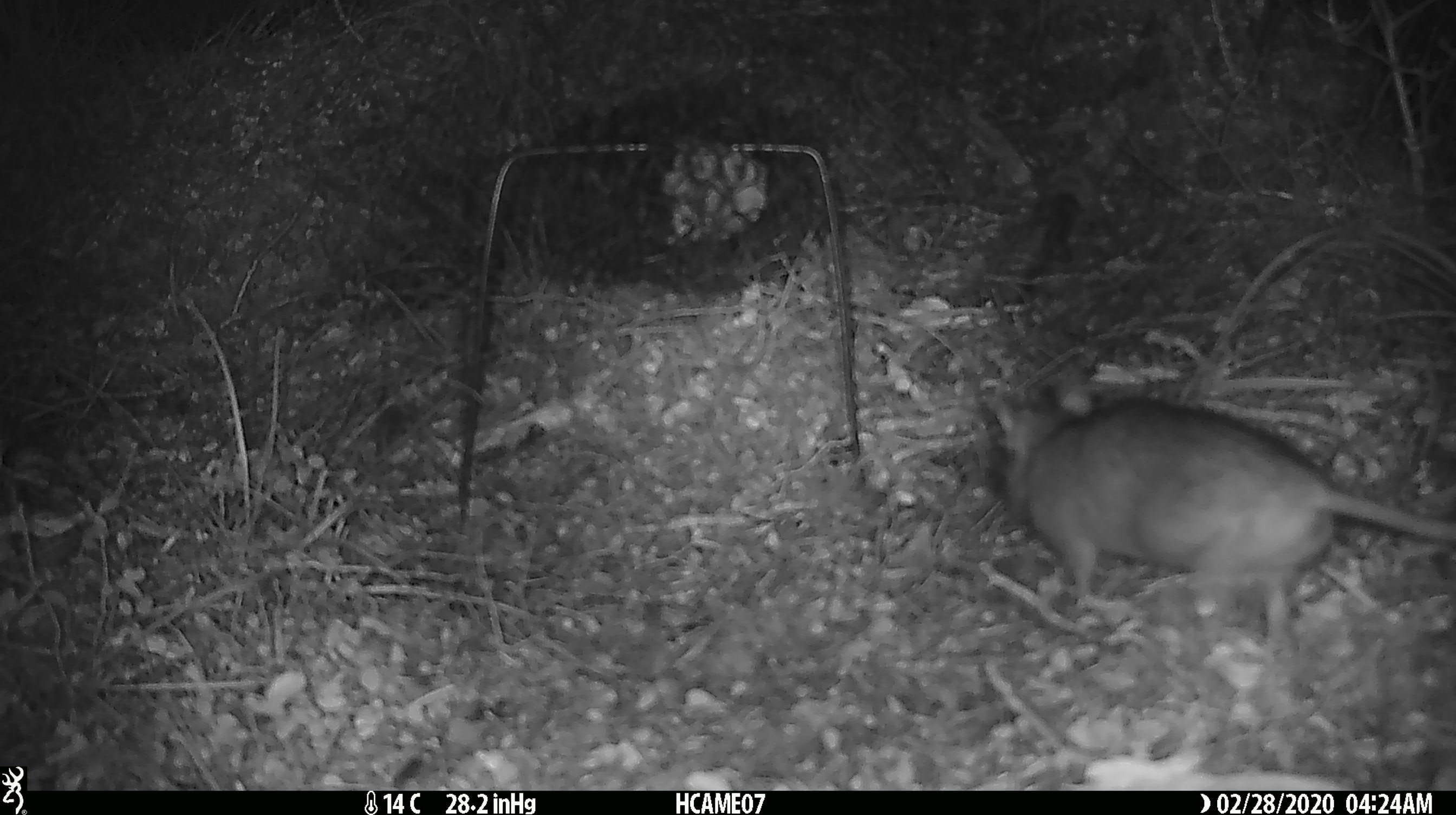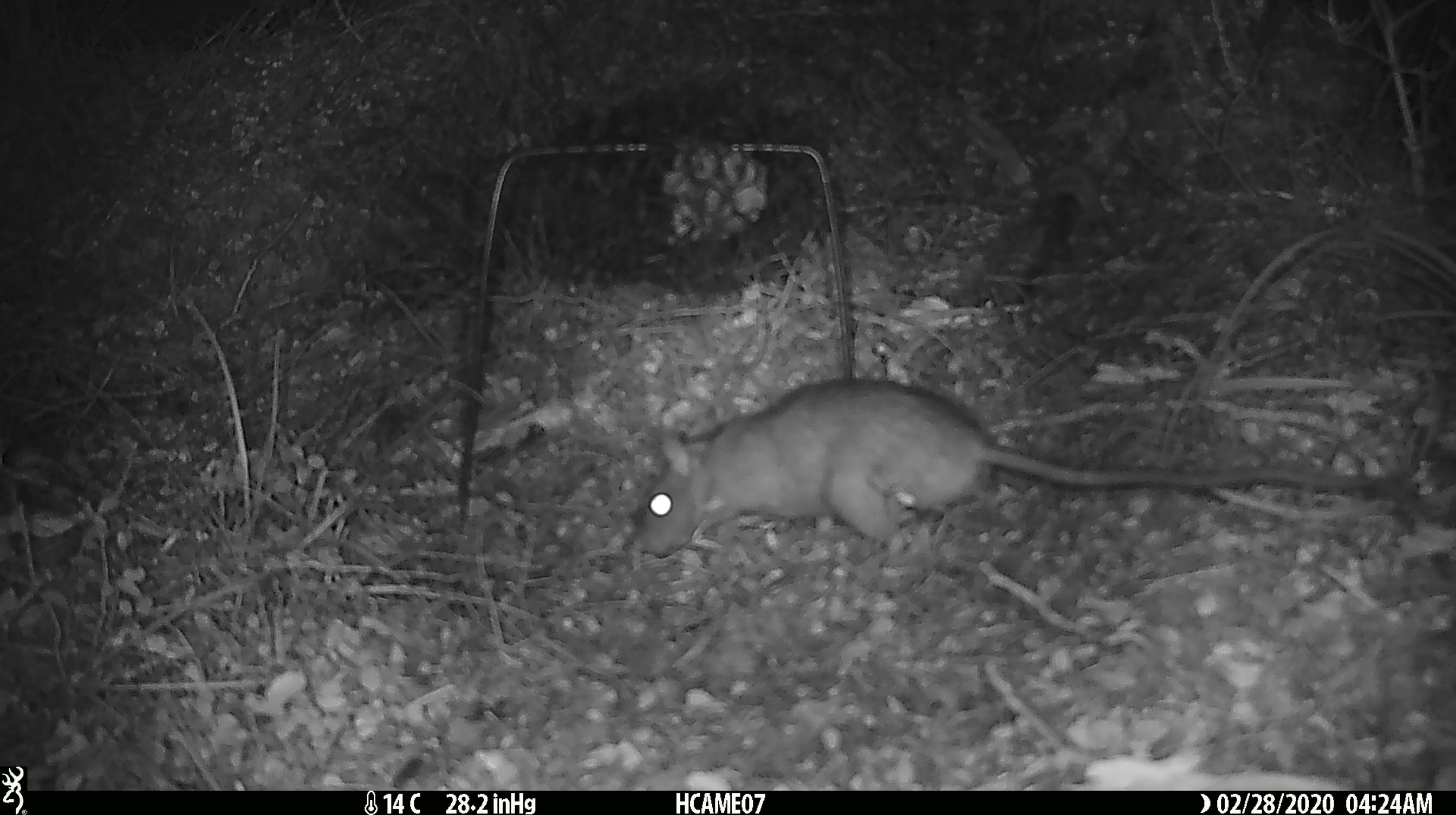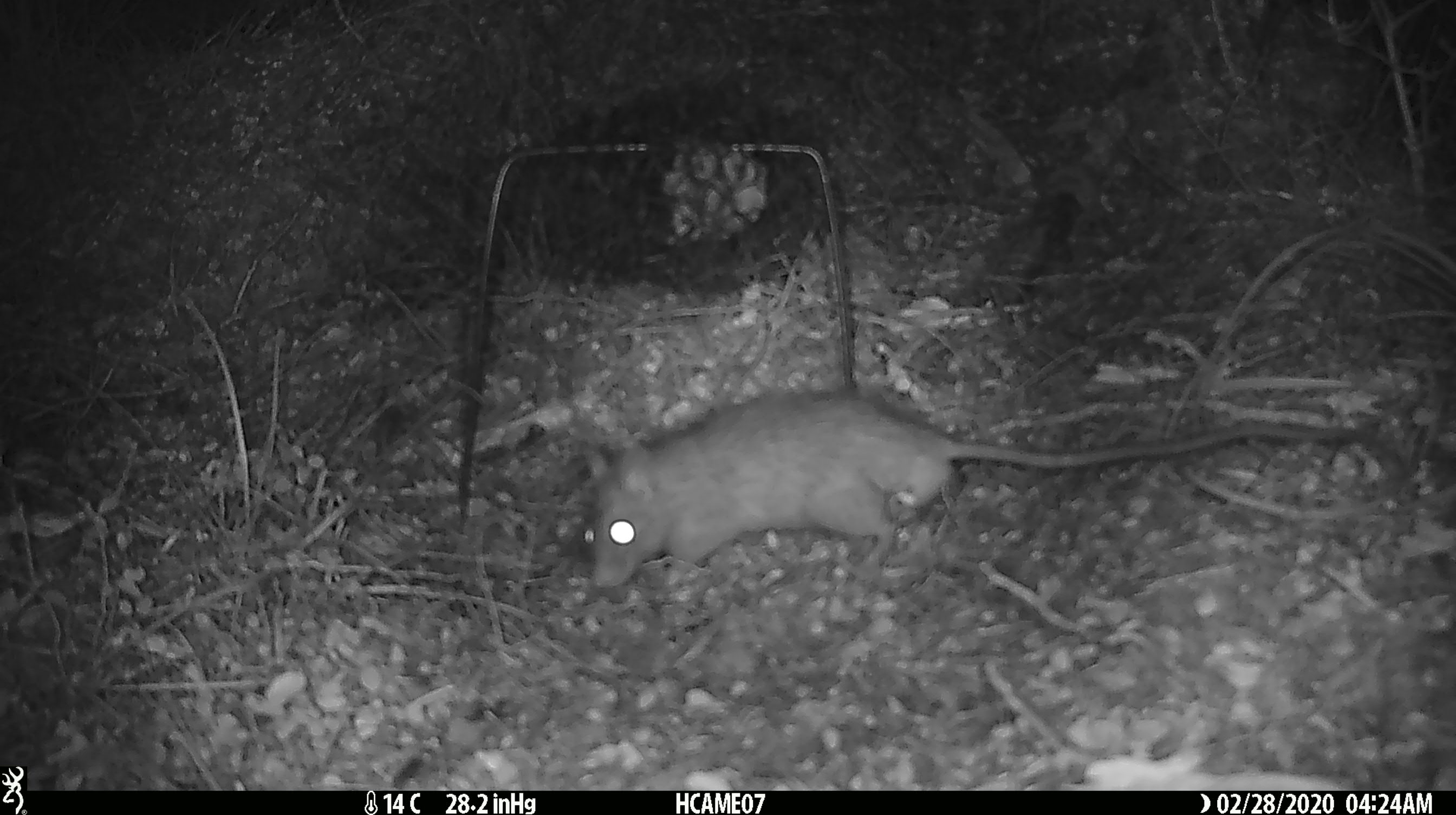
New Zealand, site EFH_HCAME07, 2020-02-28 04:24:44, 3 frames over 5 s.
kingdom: Animalia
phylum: Chordata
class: Mammalia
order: Rodentia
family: Muridae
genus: Rattus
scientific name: Rattus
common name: rat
Rat (Rattus).